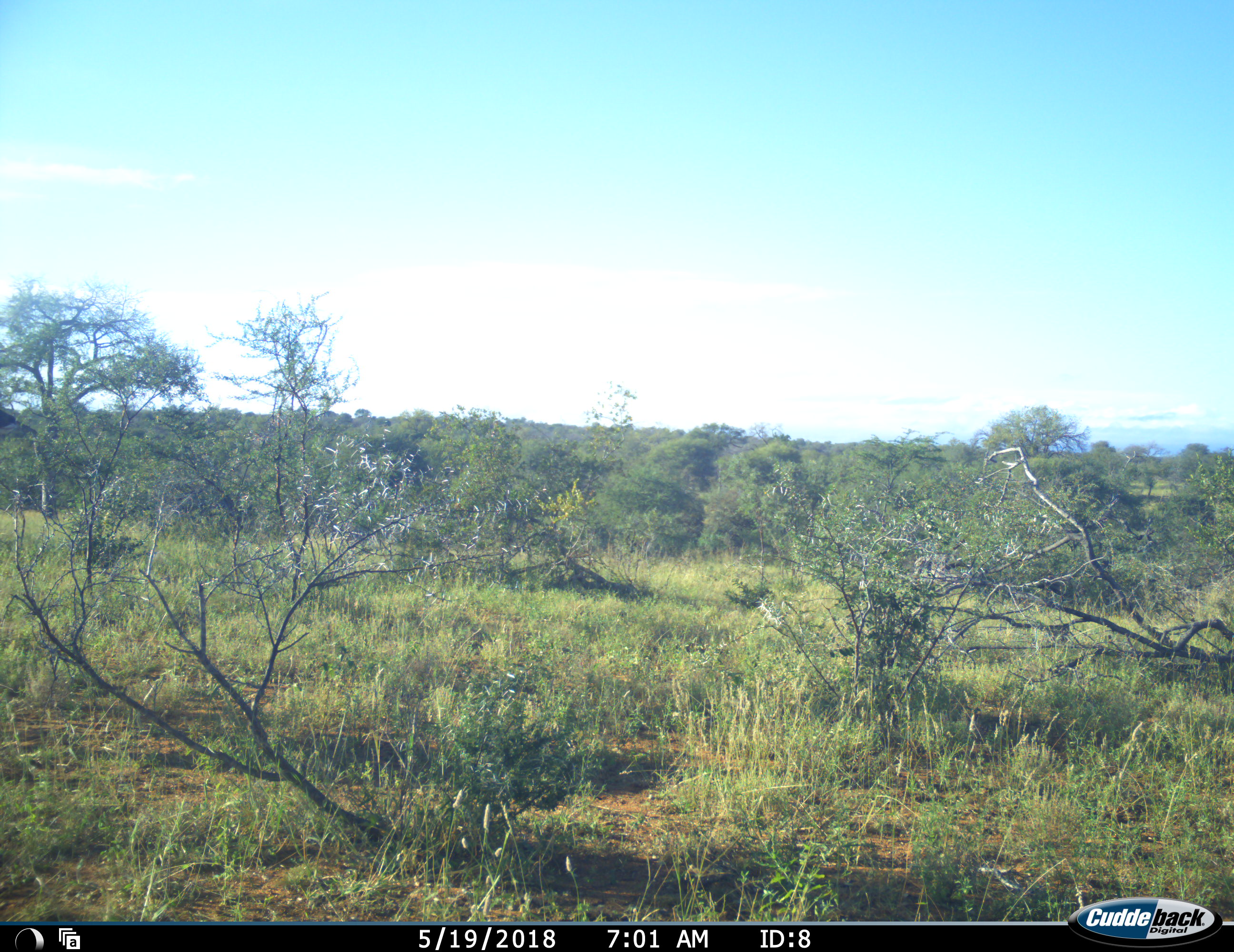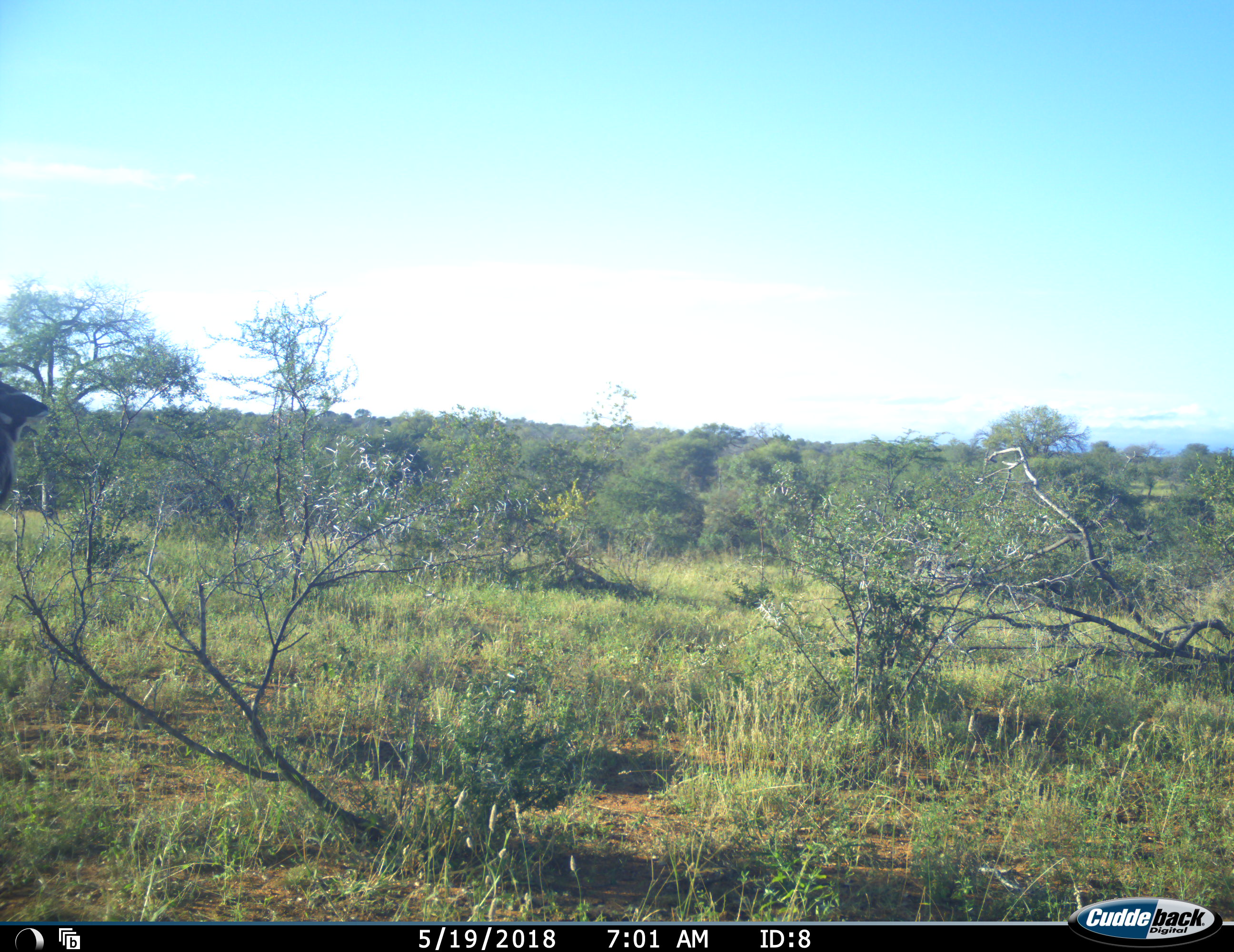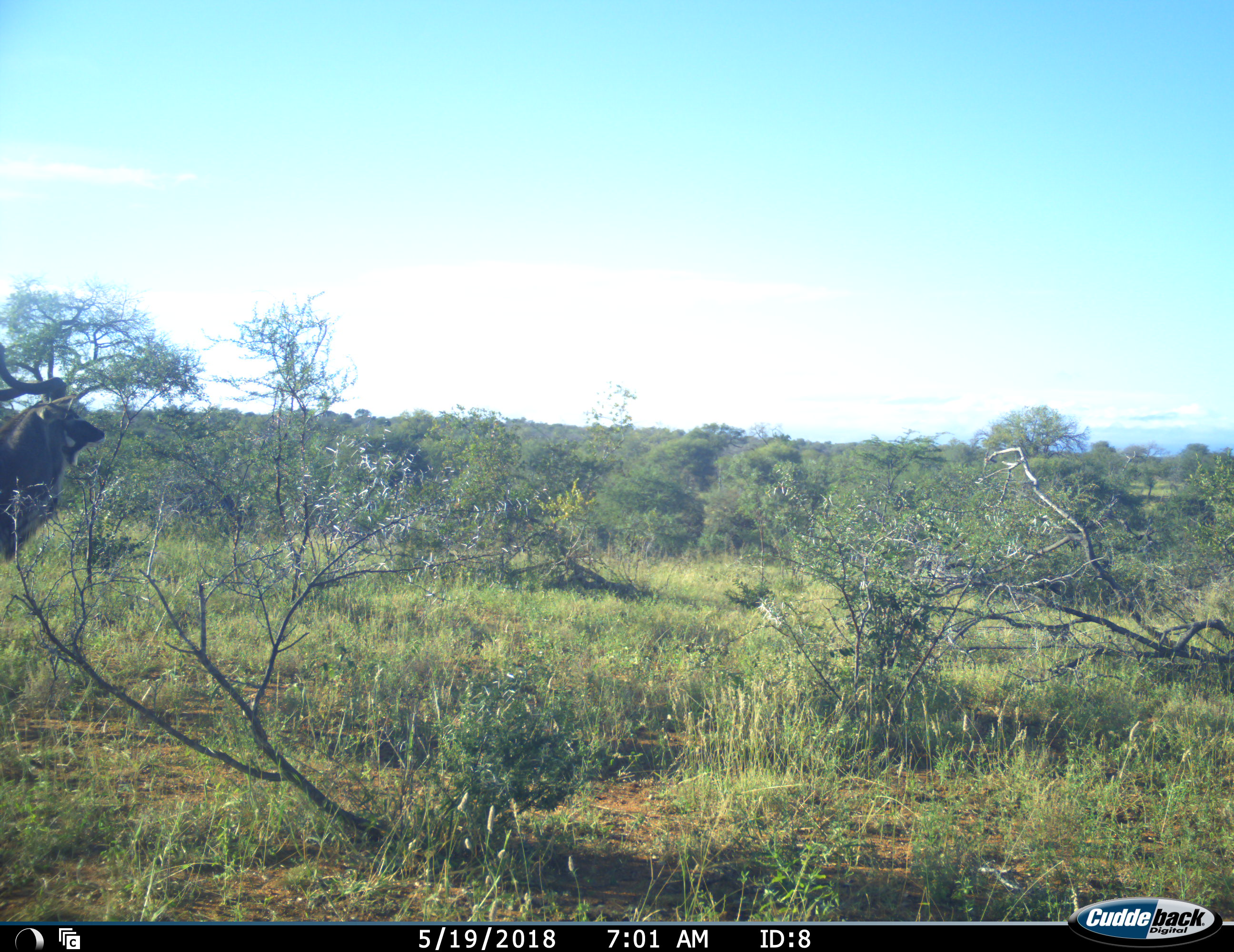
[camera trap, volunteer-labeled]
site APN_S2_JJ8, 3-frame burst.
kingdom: Animalia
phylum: Chordata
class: Mammalia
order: Artiodactyla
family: Bovidae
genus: Tragelaphus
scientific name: Tragelaphus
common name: kudu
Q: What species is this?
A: Kudu (Tragelaphus).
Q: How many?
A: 1.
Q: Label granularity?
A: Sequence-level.